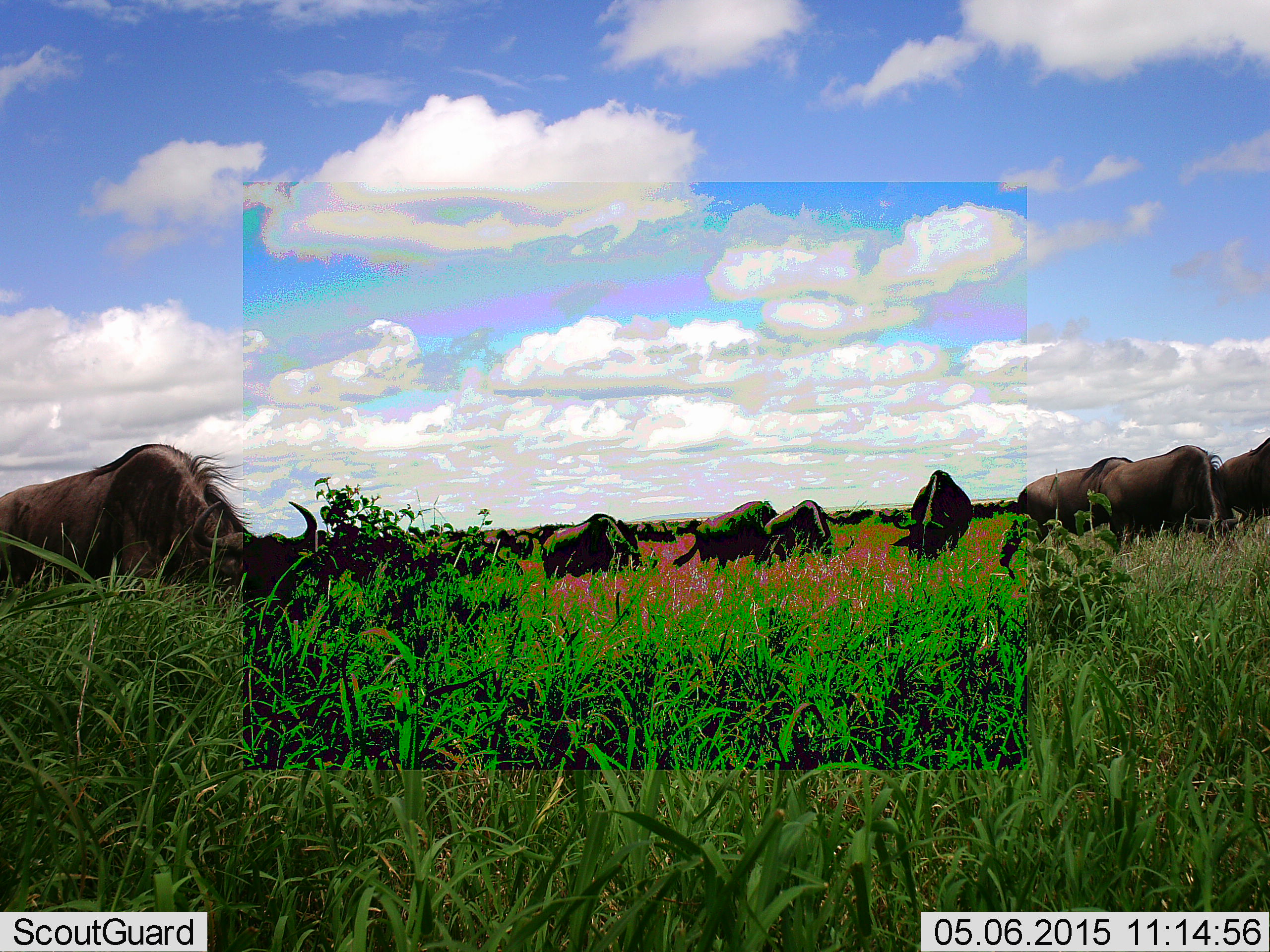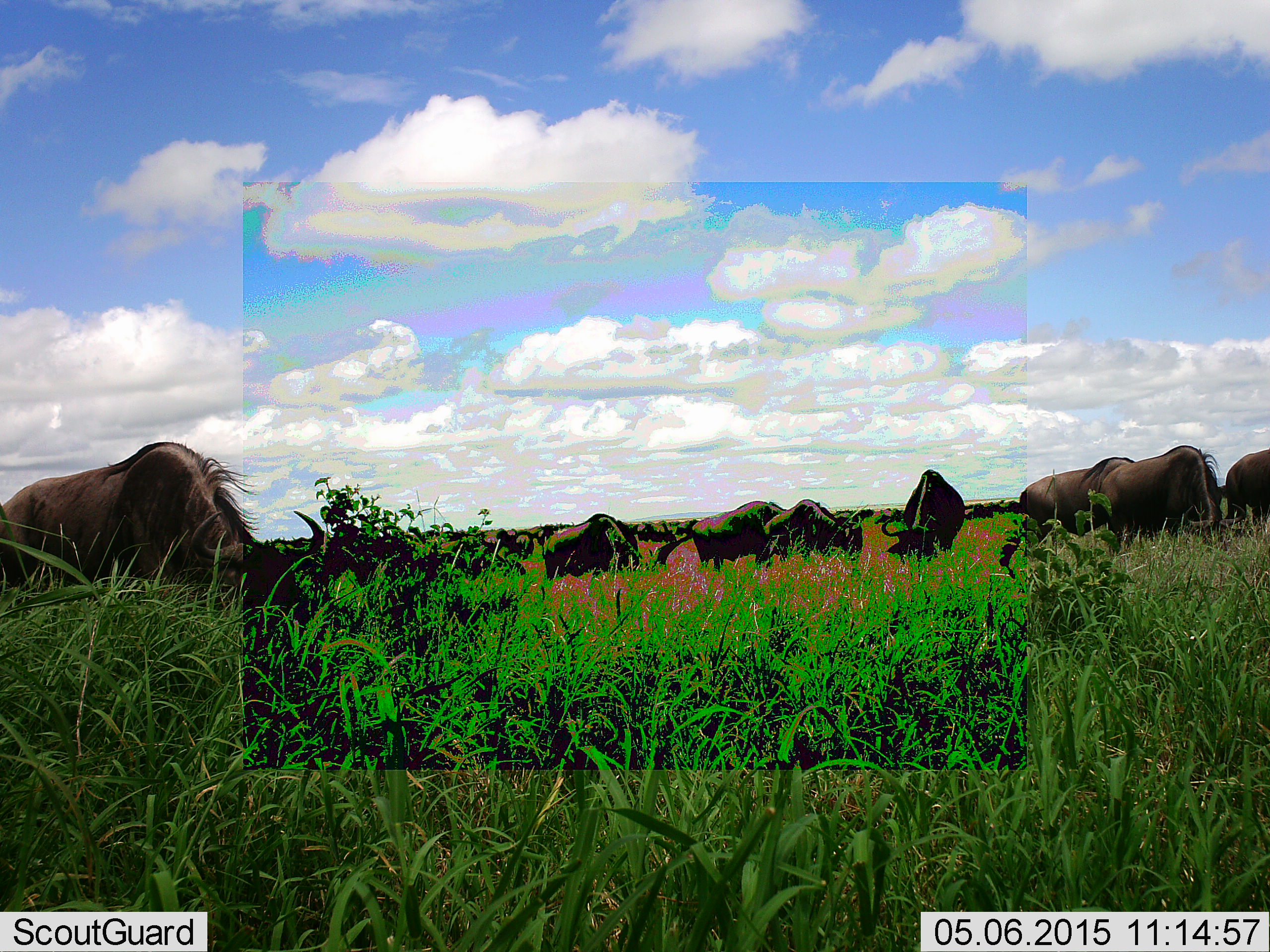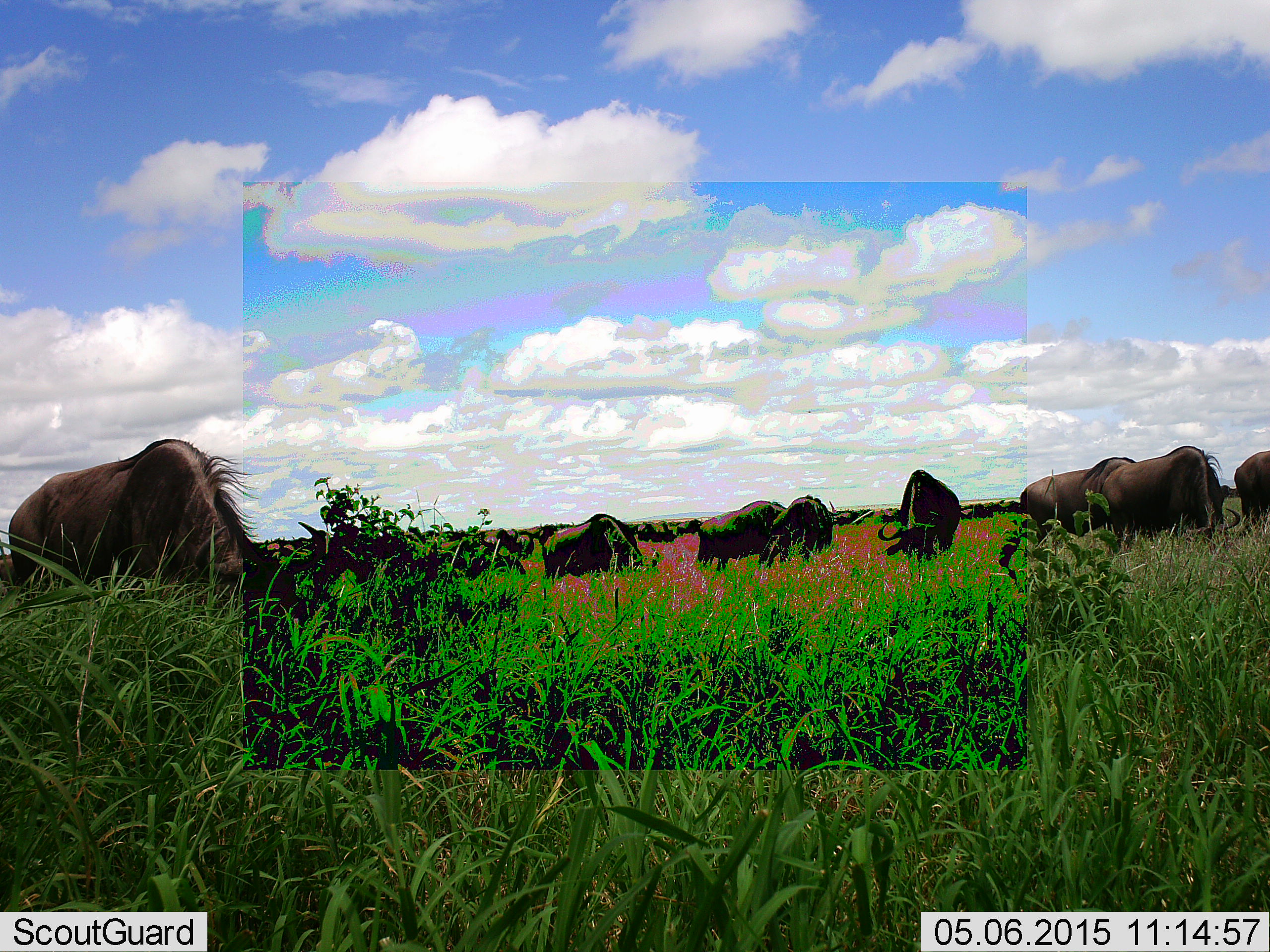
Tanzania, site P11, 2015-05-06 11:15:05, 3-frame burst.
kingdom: Animalia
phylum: Chordata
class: Mammalia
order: Artiodactyla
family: Bovidae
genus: Connochaetes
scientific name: Connochaetes taurinus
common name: blue wildebeest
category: wildebeest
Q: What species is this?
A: Wildebeest (blue wildebeest) (Connochaetes taurinus).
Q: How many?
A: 10.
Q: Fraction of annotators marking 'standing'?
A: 0%.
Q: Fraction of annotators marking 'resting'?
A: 0%.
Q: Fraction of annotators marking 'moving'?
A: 0%.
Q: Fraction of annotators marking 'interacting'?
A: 0%.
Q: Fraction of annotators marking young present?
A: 0%.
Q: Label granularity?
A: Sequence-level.